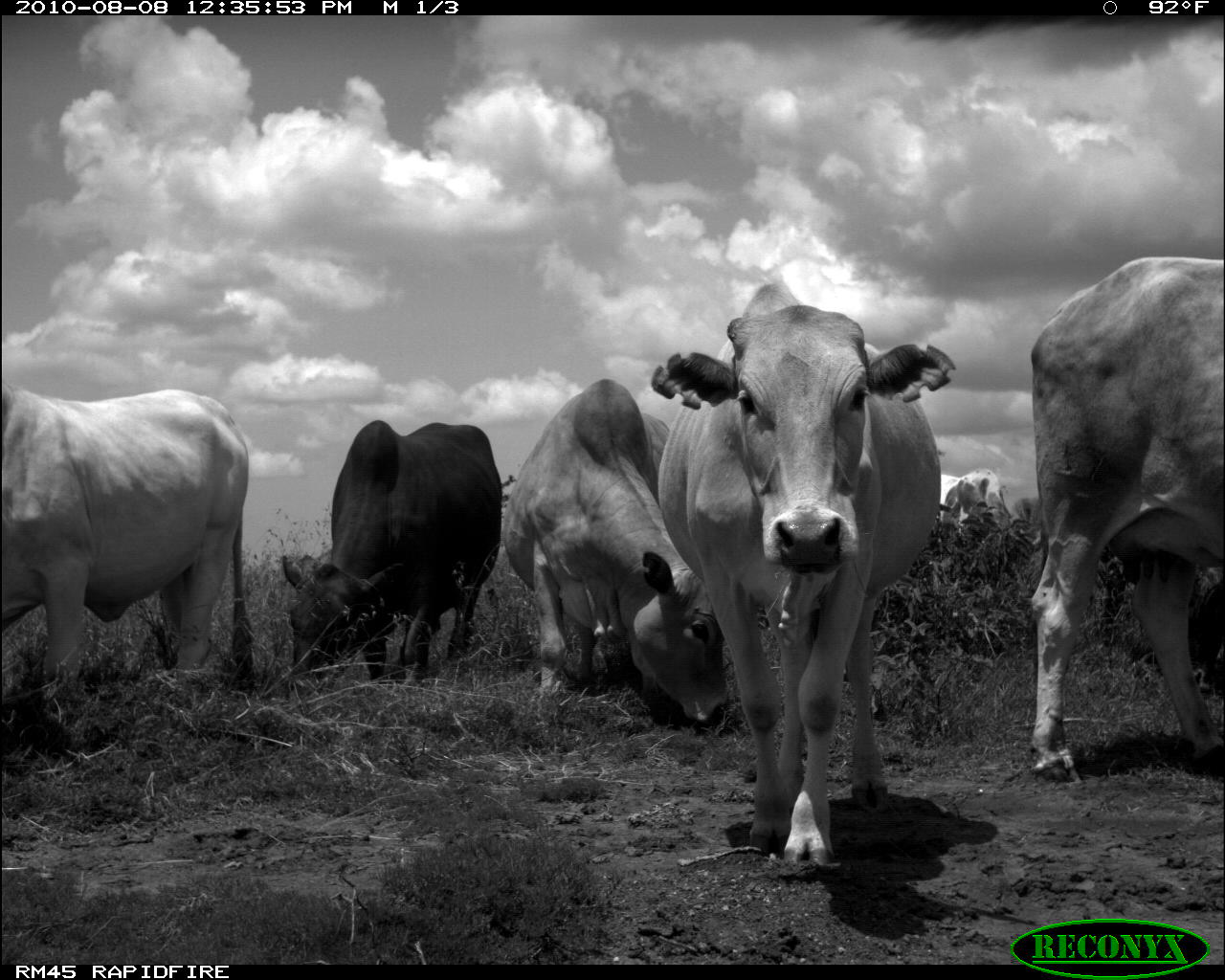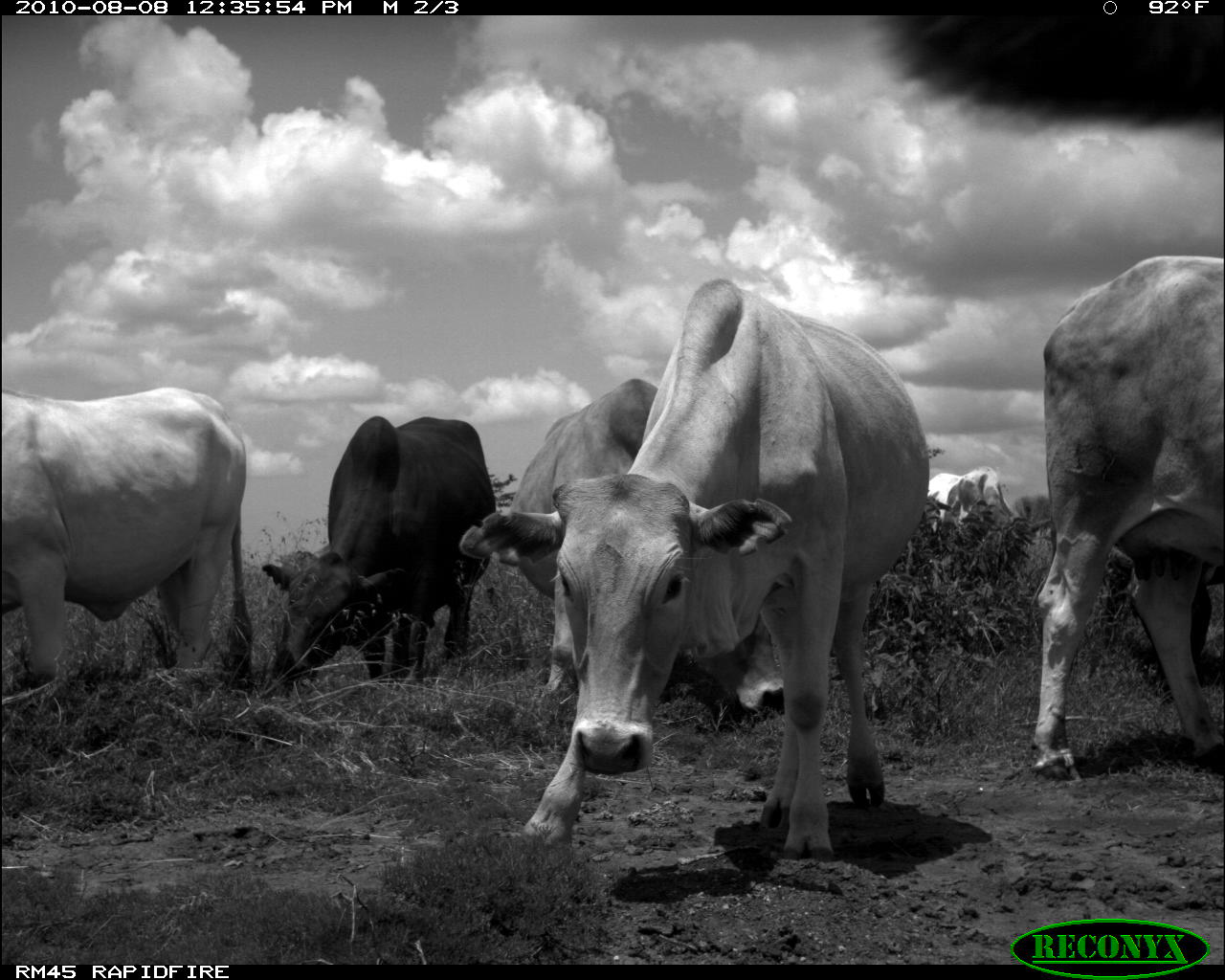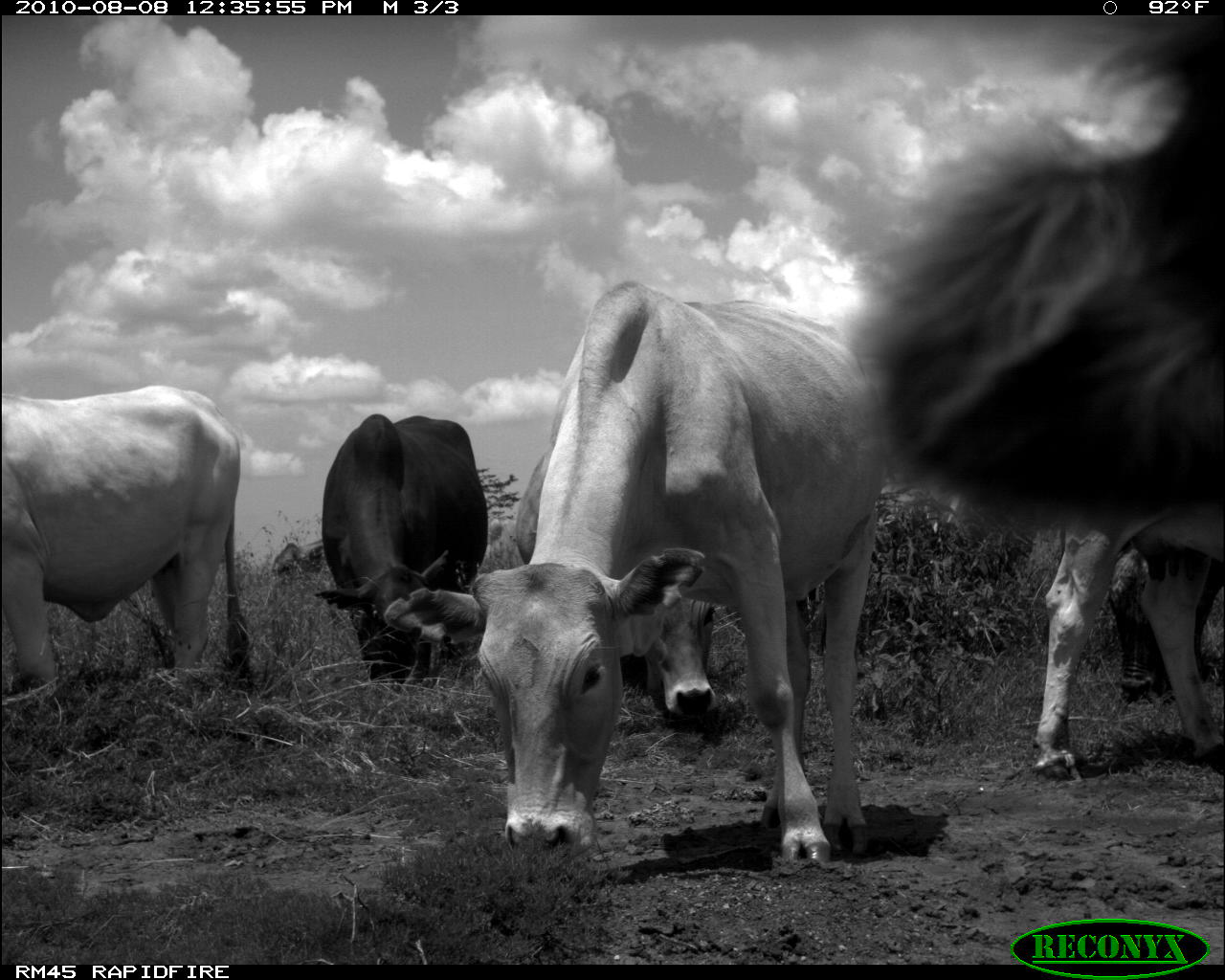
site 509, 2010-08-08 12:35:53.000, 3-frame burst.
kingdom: Animalia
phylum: Chordata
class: Mammalia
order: Artiodactyla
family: Bovidae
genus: Bos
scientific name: Bos taurus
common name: domestic cattle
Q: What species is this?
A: Bos taurus (domestic cattle).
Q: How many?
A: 6.